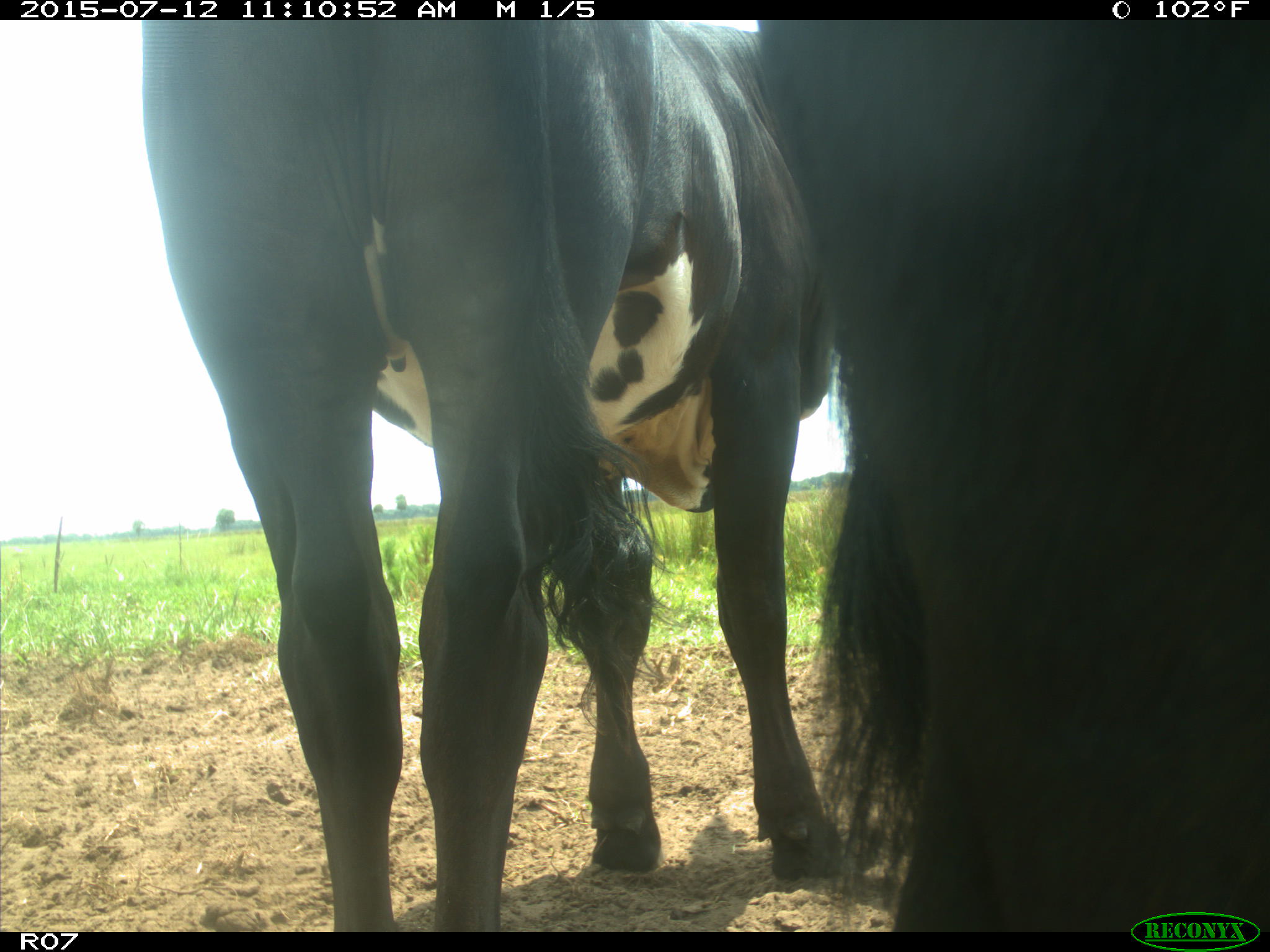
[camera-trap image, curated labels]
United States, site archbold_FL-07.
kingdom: Animalia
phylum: Chordata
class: Mammalia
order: Artiodactyla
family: Bovidae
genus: Bos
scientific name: Bos taurus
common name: domestic cow